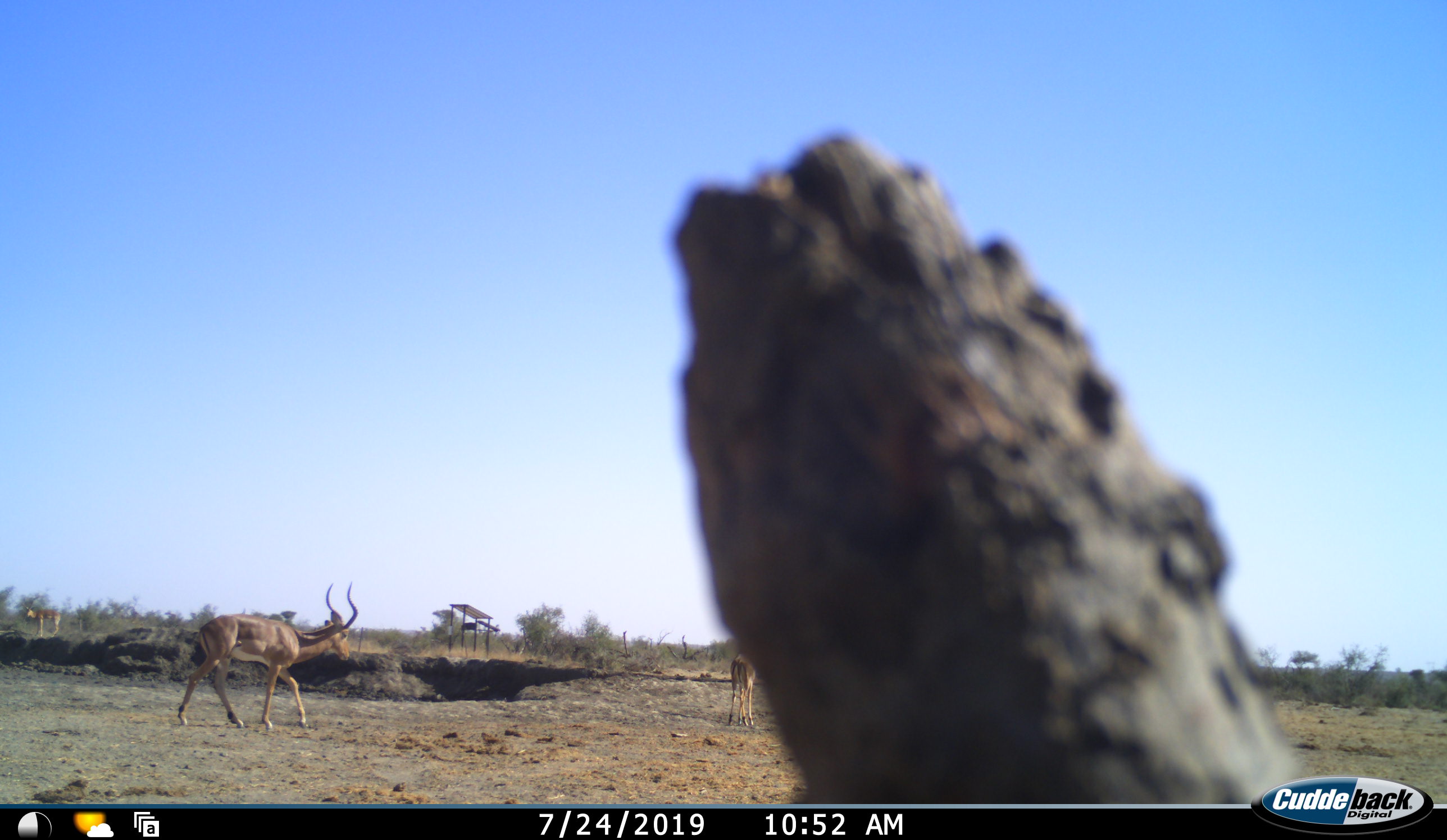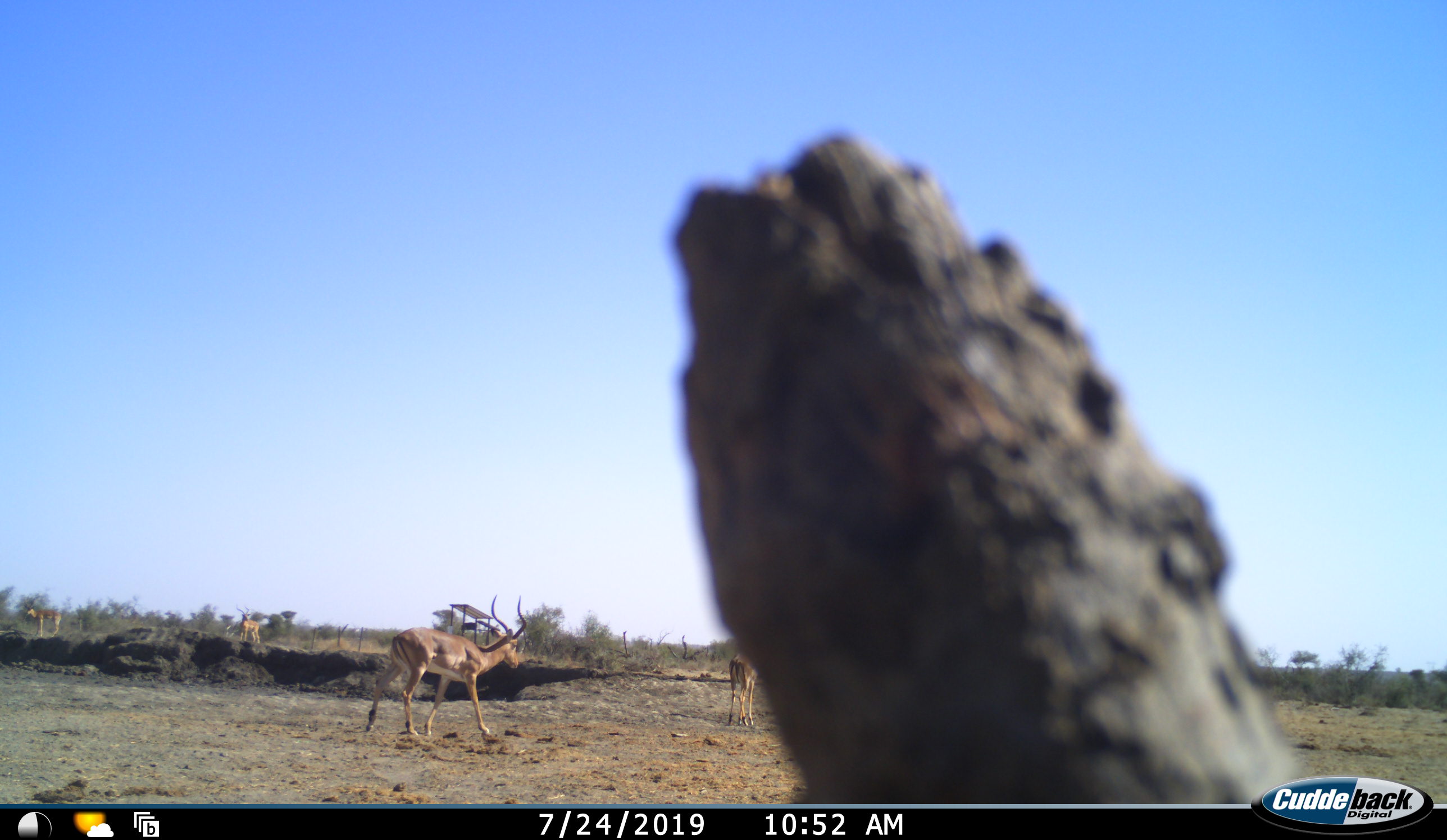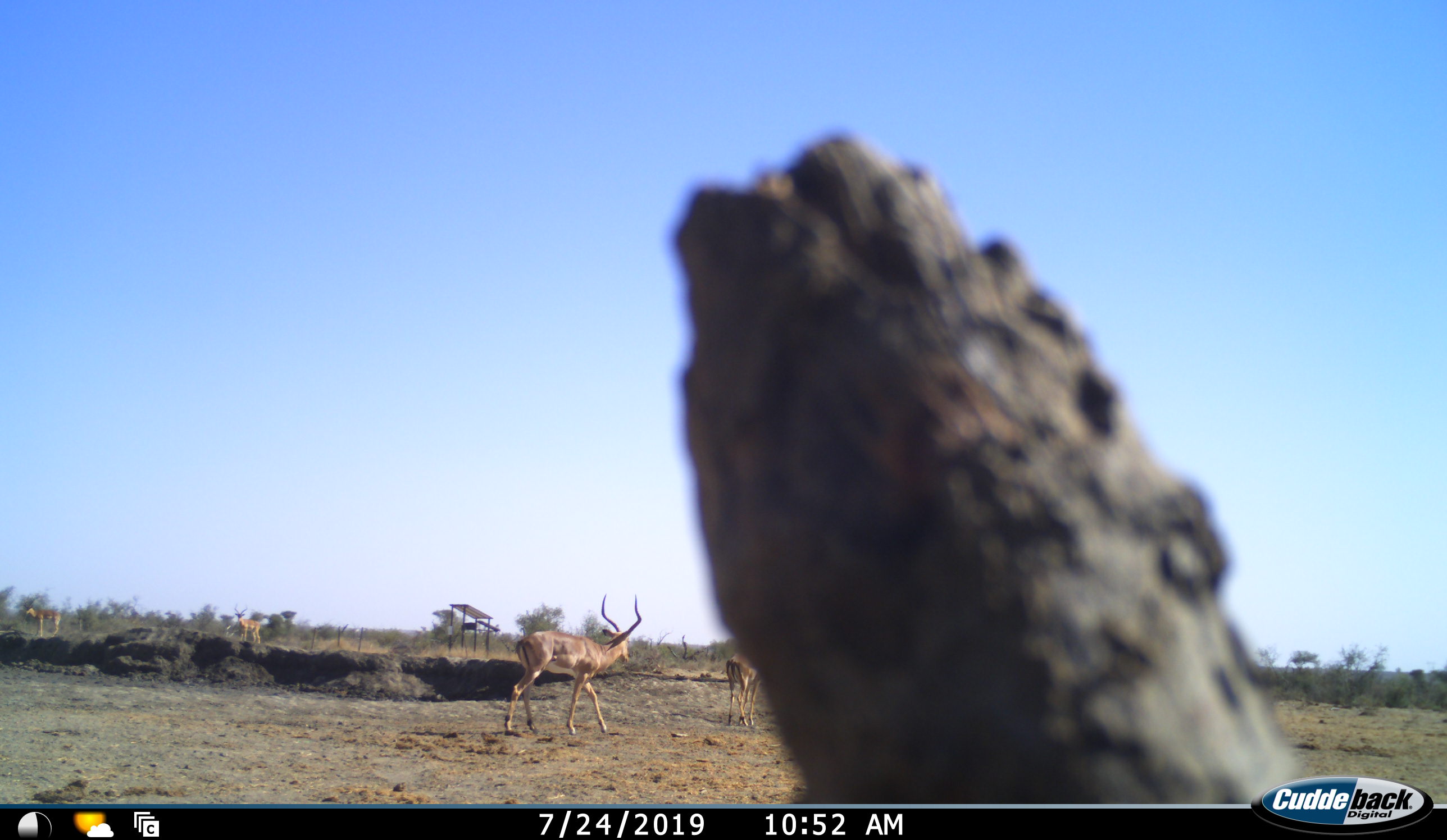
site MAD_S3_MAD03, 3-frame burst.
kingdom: Animalia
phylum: Chordata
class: Mammalia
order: Artiodactyla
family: Bovidae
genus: Aepyceros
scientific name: Aepyceros melampus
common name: impala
Impala (Aepyceros melampus), count 4. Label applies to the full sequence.